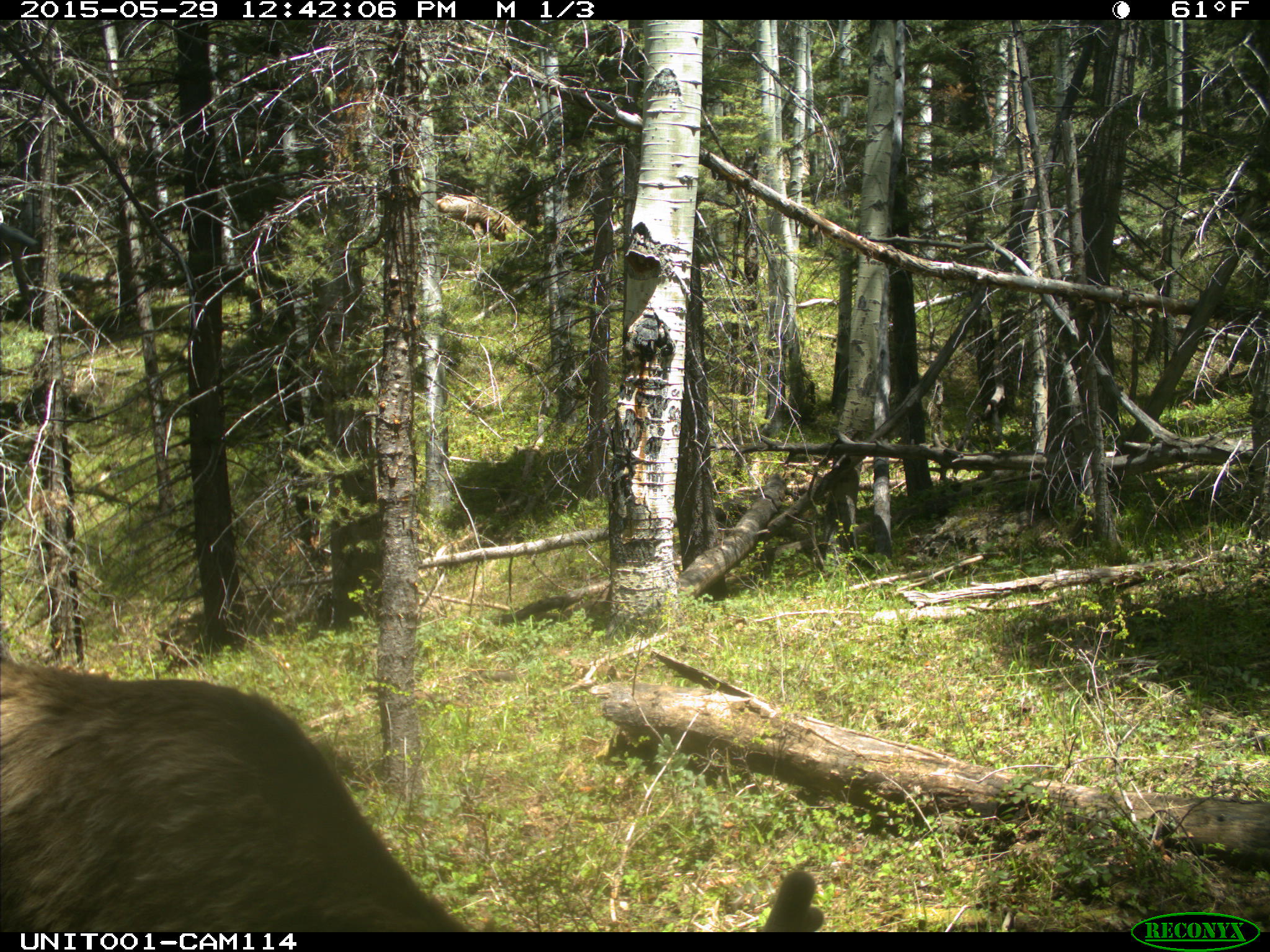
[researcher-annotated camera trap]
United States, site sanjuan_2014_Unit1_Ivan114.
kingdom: Animalia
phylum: Chordata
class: Mammalia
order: Artiodactyla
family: Cervidae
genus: Cervus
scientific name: Cervus elaphus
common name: red deer